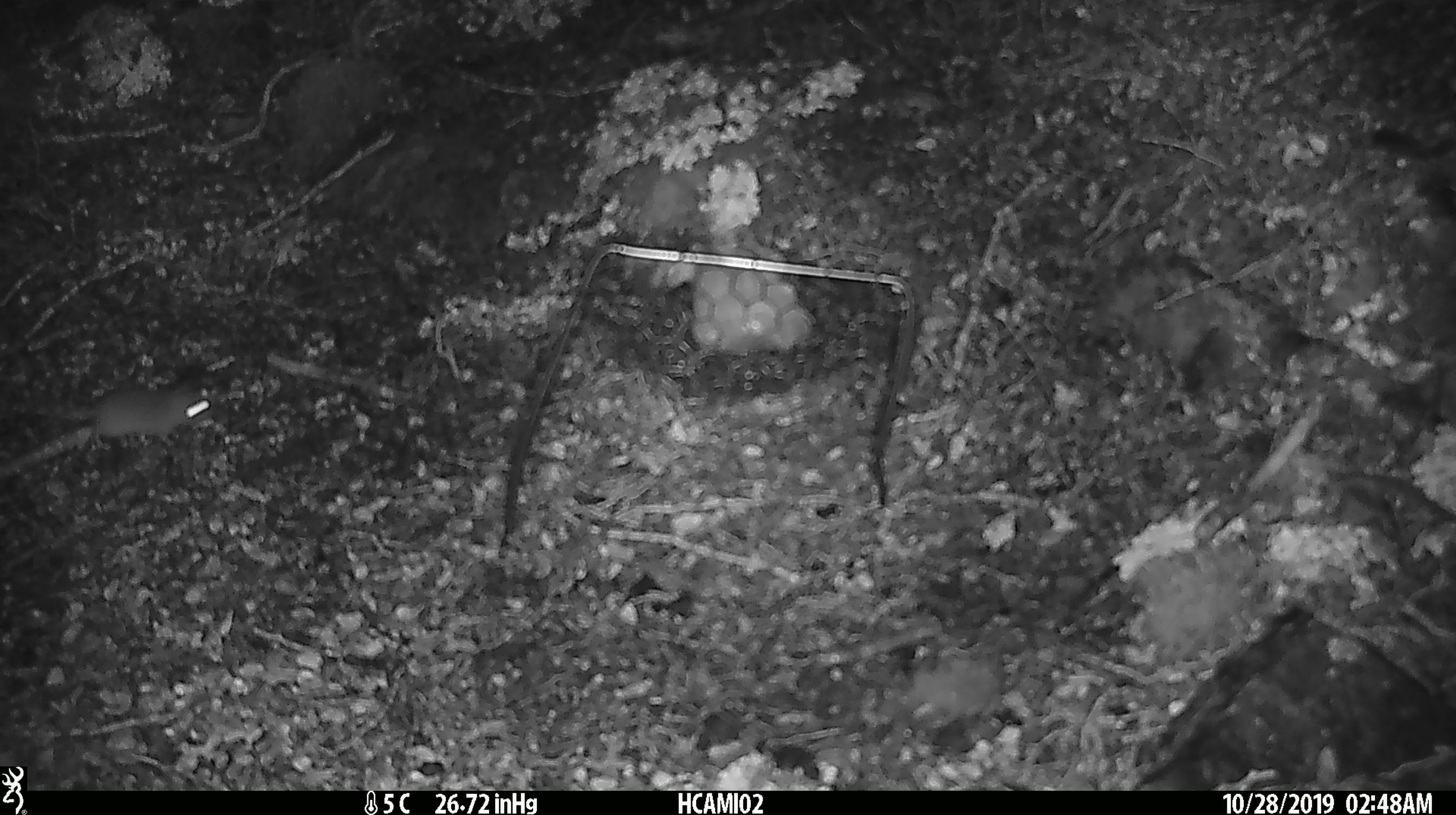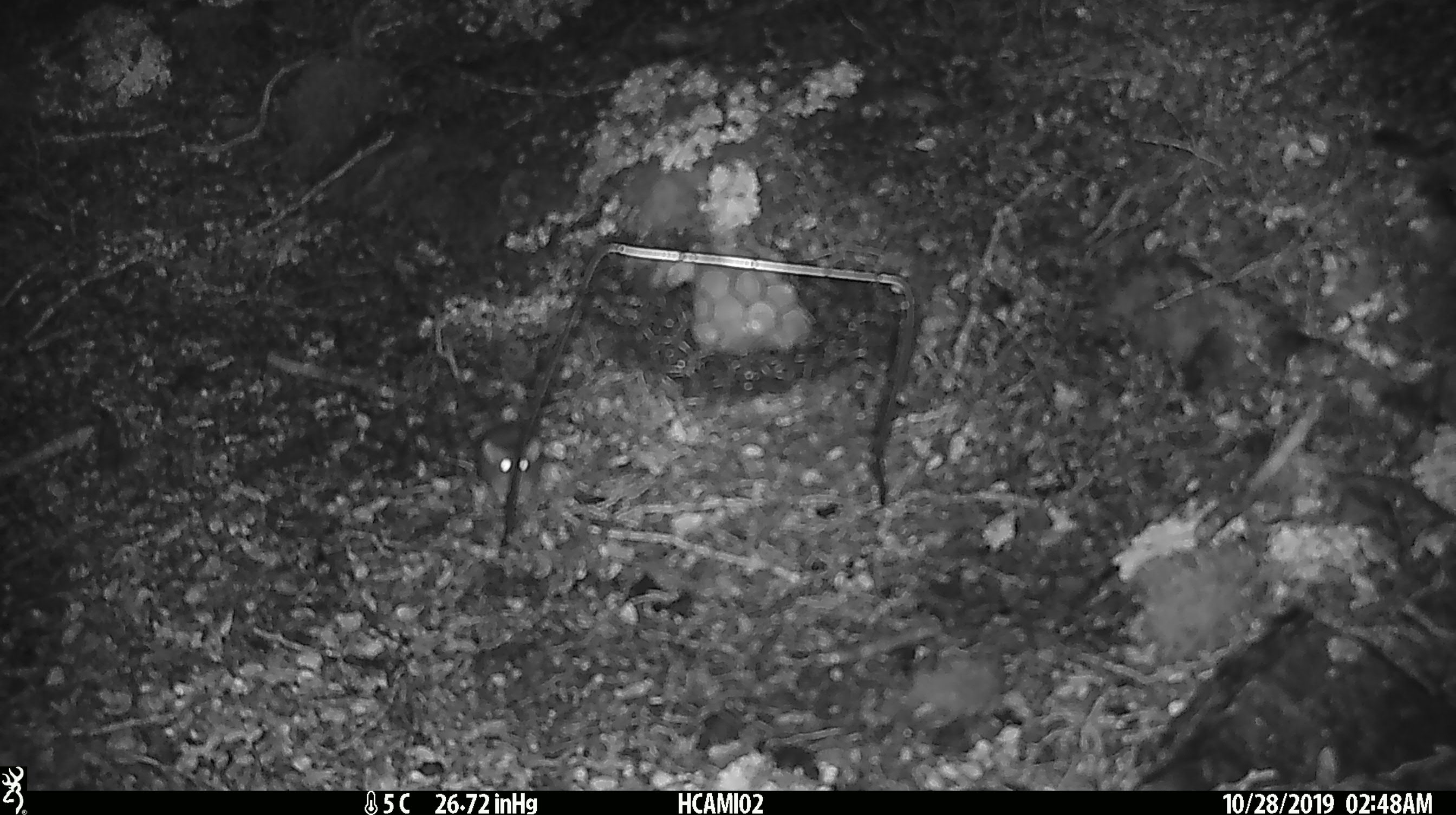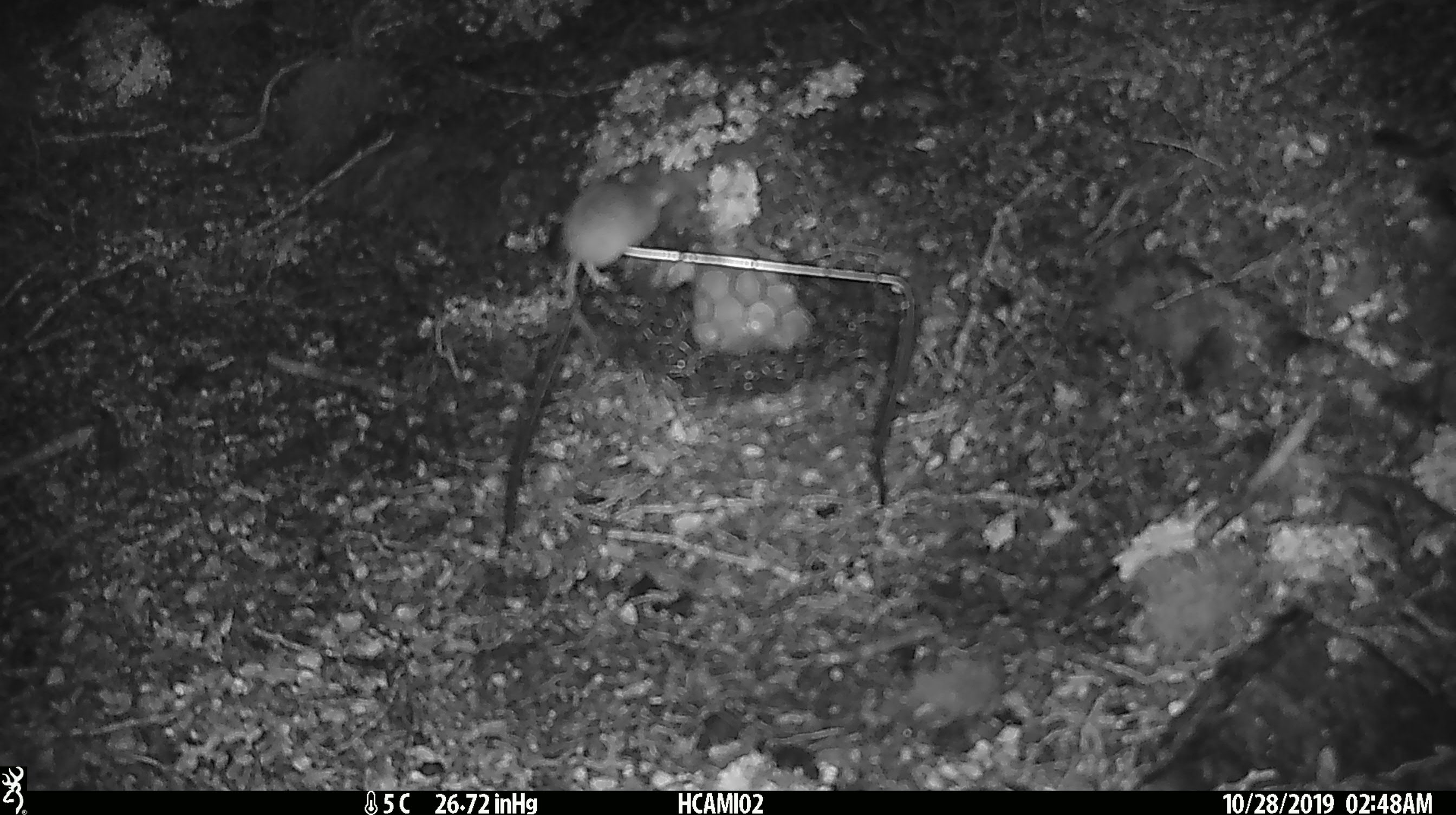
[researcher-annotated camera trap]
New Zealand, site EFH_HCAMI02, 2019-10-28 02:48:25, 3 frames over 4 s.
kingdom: Animalia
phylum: Chordata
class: Mammalia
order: Rodentia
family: Muridae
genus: Mus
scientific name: Mus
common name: mouse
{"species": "mouse (Mus)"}